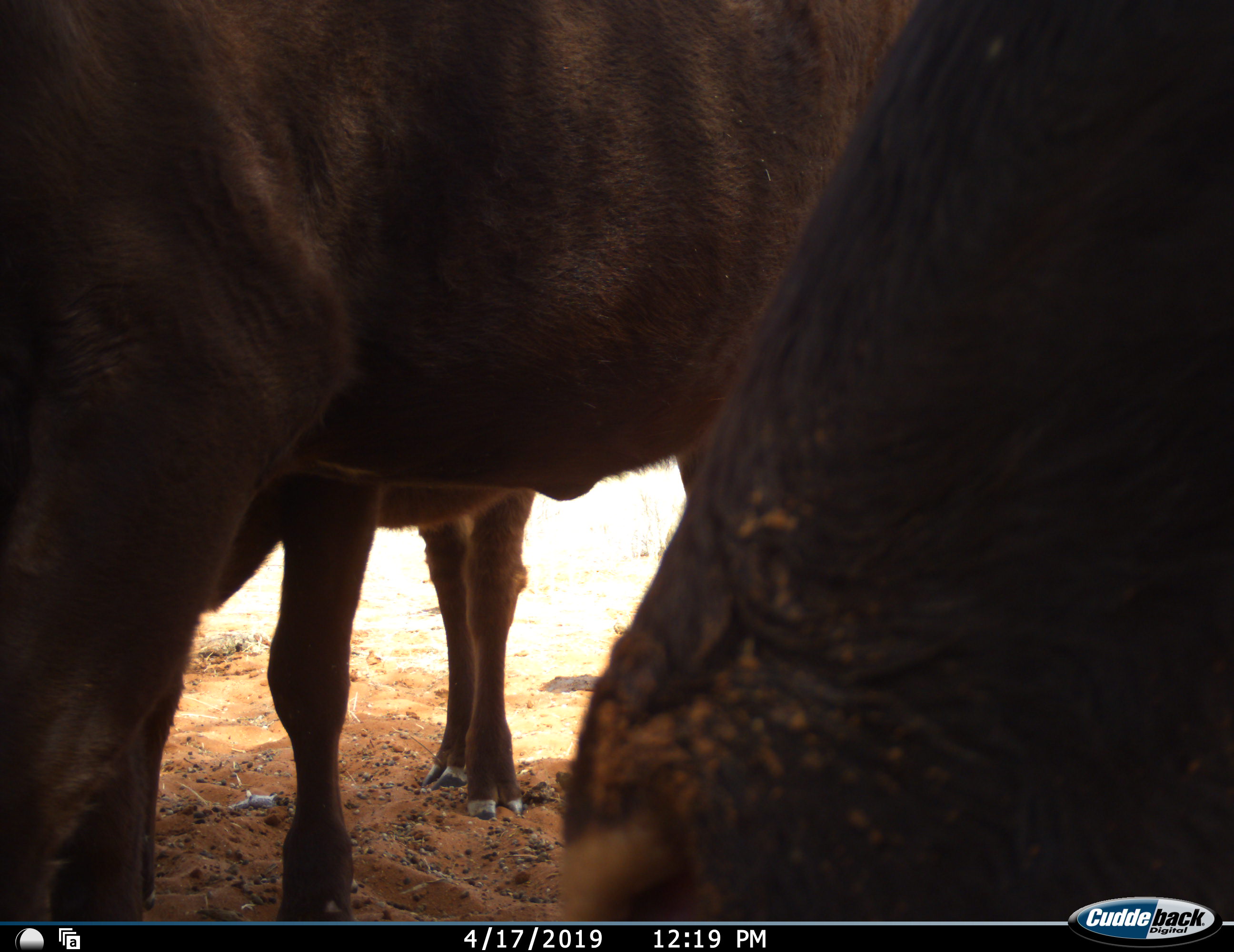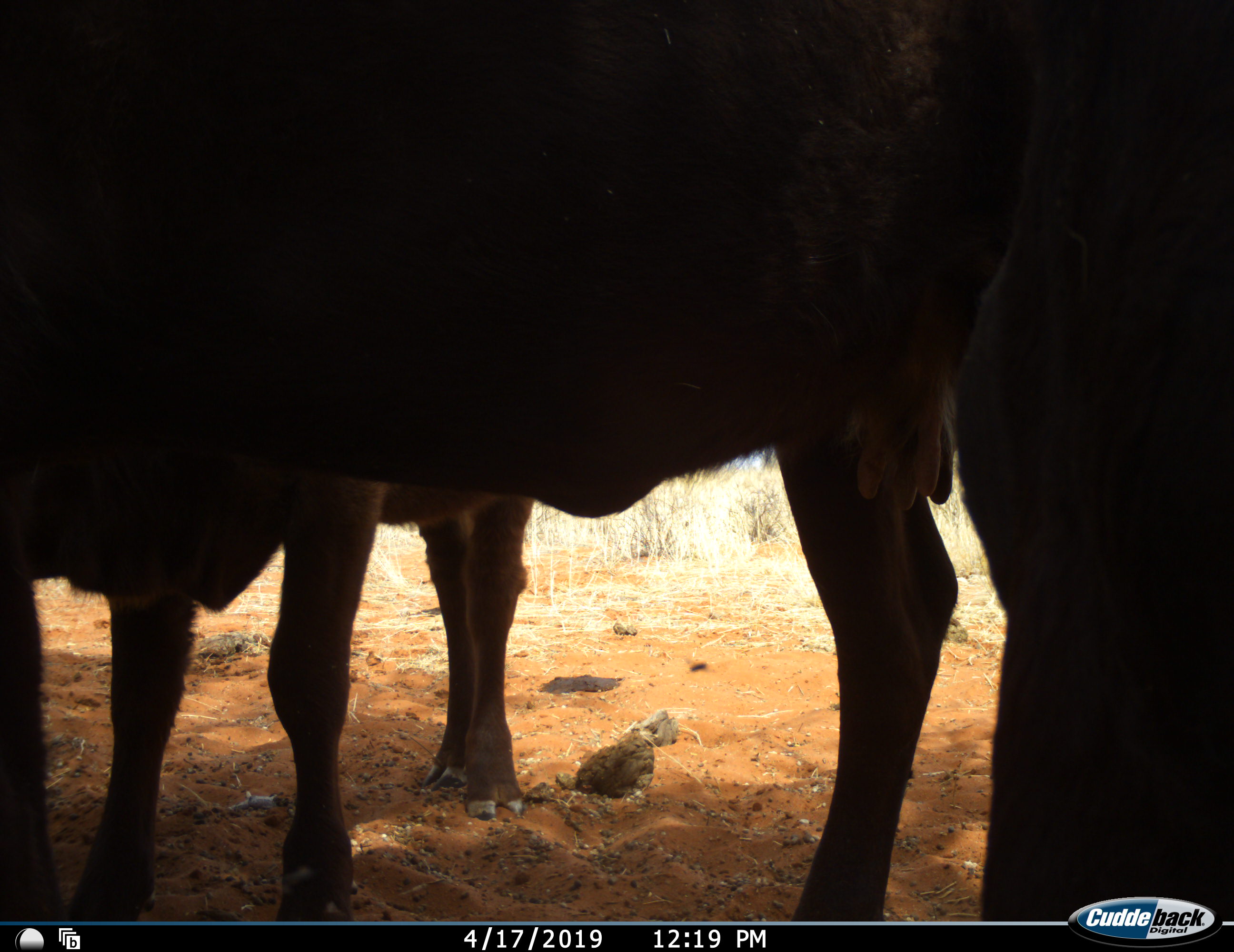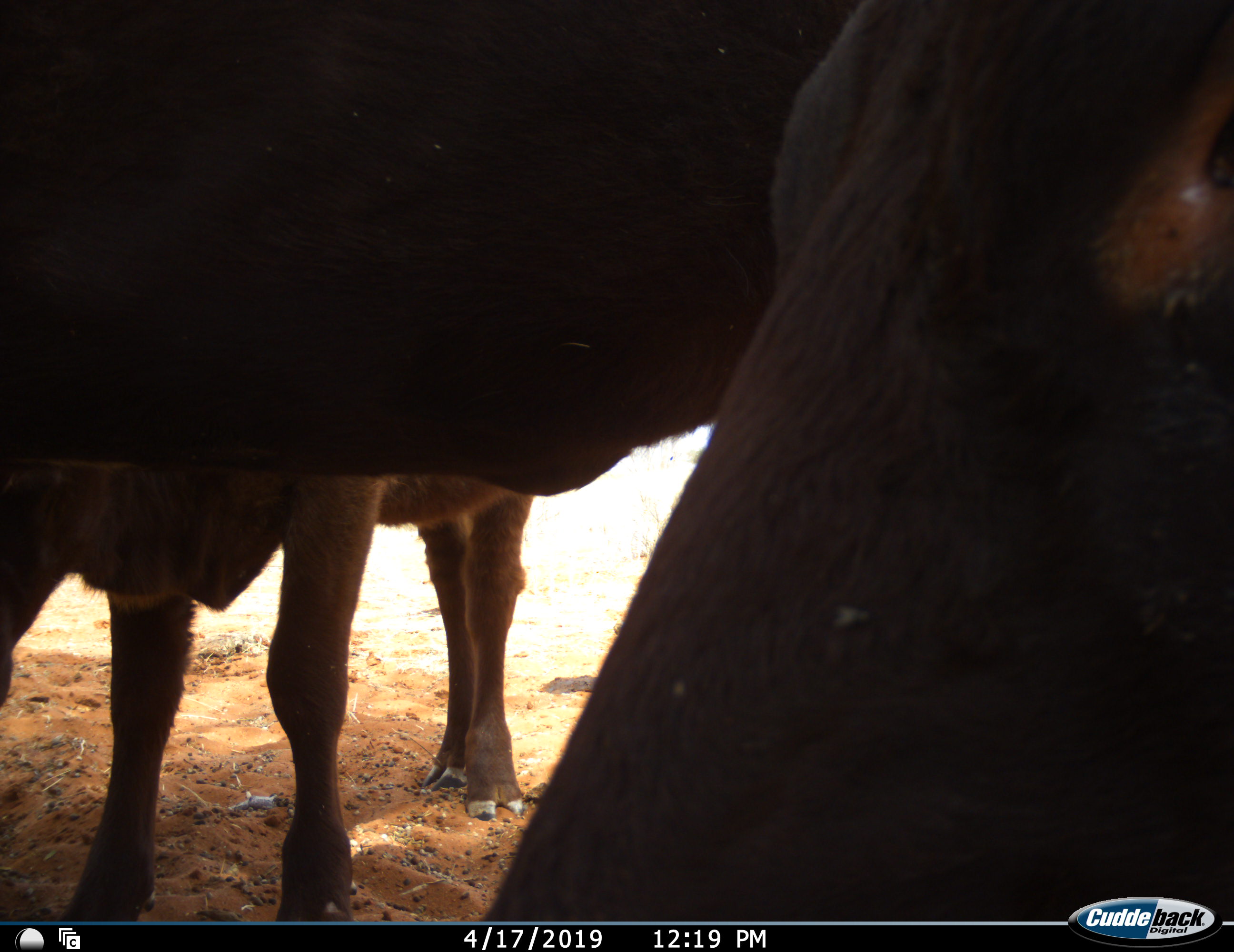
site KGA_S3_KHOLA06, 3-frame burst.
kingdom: Animalia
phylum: Chordata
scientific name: Vertebrata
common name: domestic animal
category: domesticanimal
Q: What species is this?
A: Domesticanimal (domestic animal) (Vertebrata).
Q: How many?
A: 3.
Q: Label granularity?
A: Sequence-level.